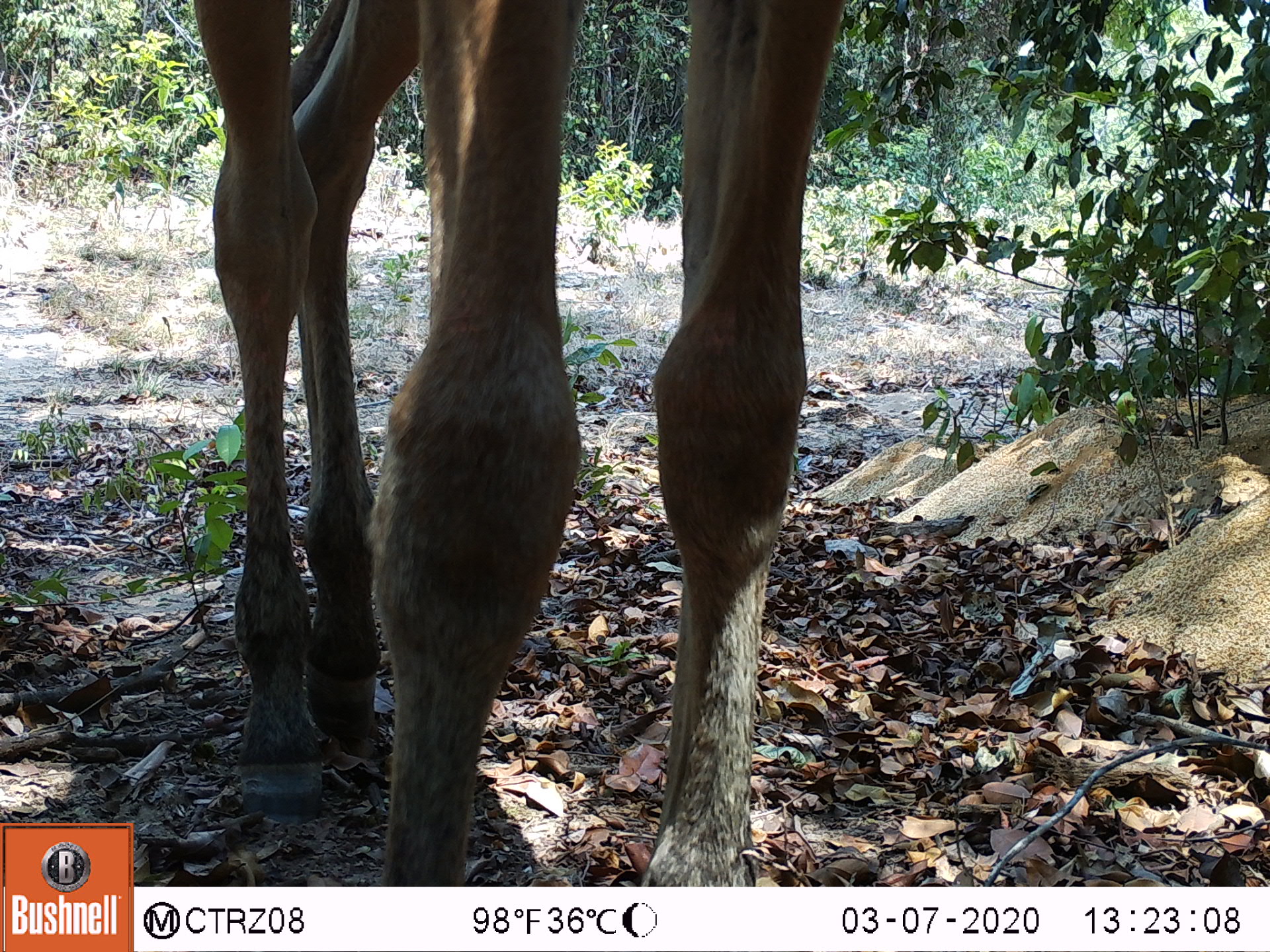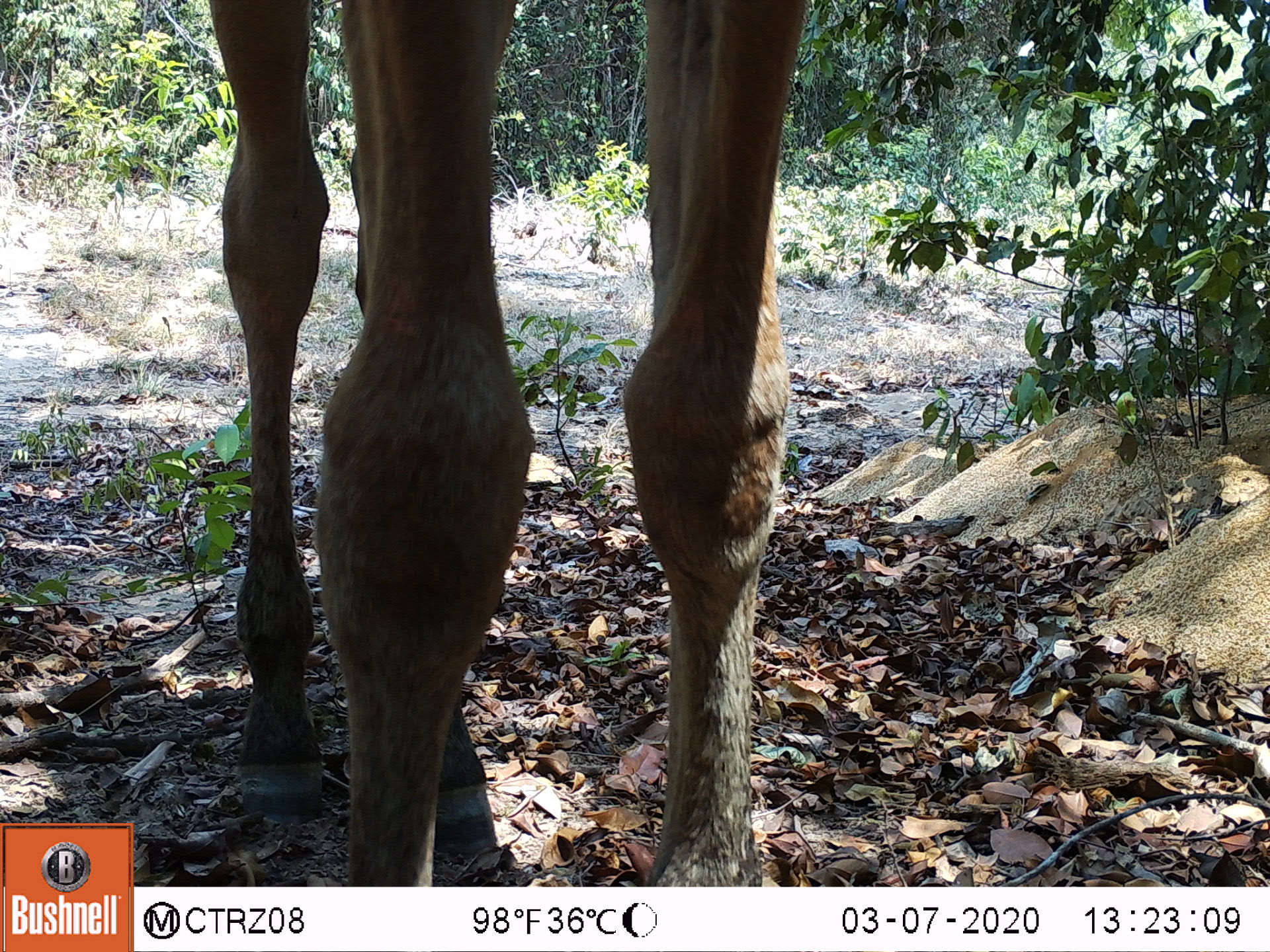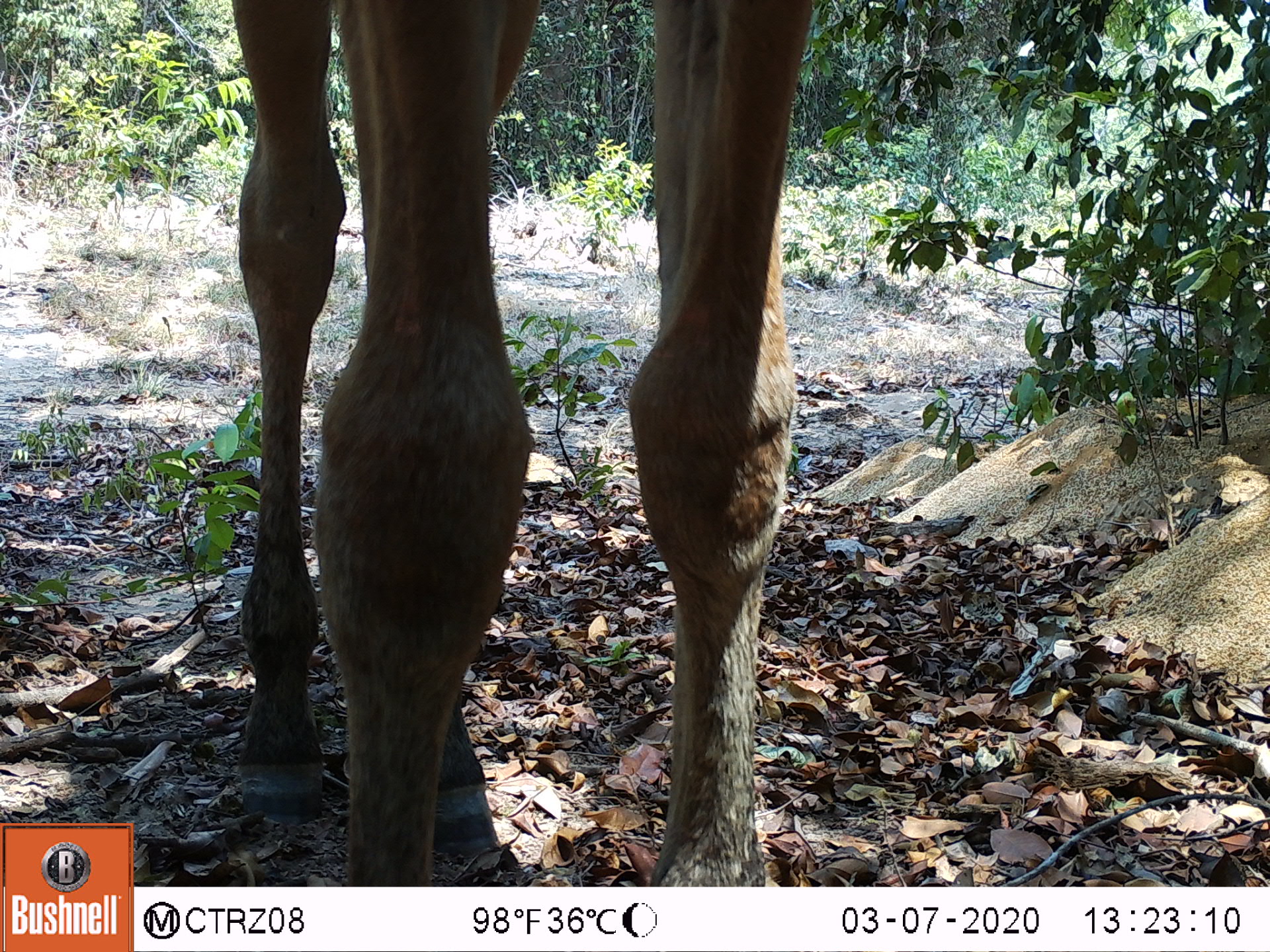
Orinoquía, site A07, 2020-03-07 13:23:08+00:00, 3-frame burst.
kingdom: Animalia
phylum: Chordata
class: Mammalia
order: Perissodactyla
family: Equidae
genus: Equus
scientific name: Equus caballus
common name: domestic horse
Domestic horse (Equus caballus).